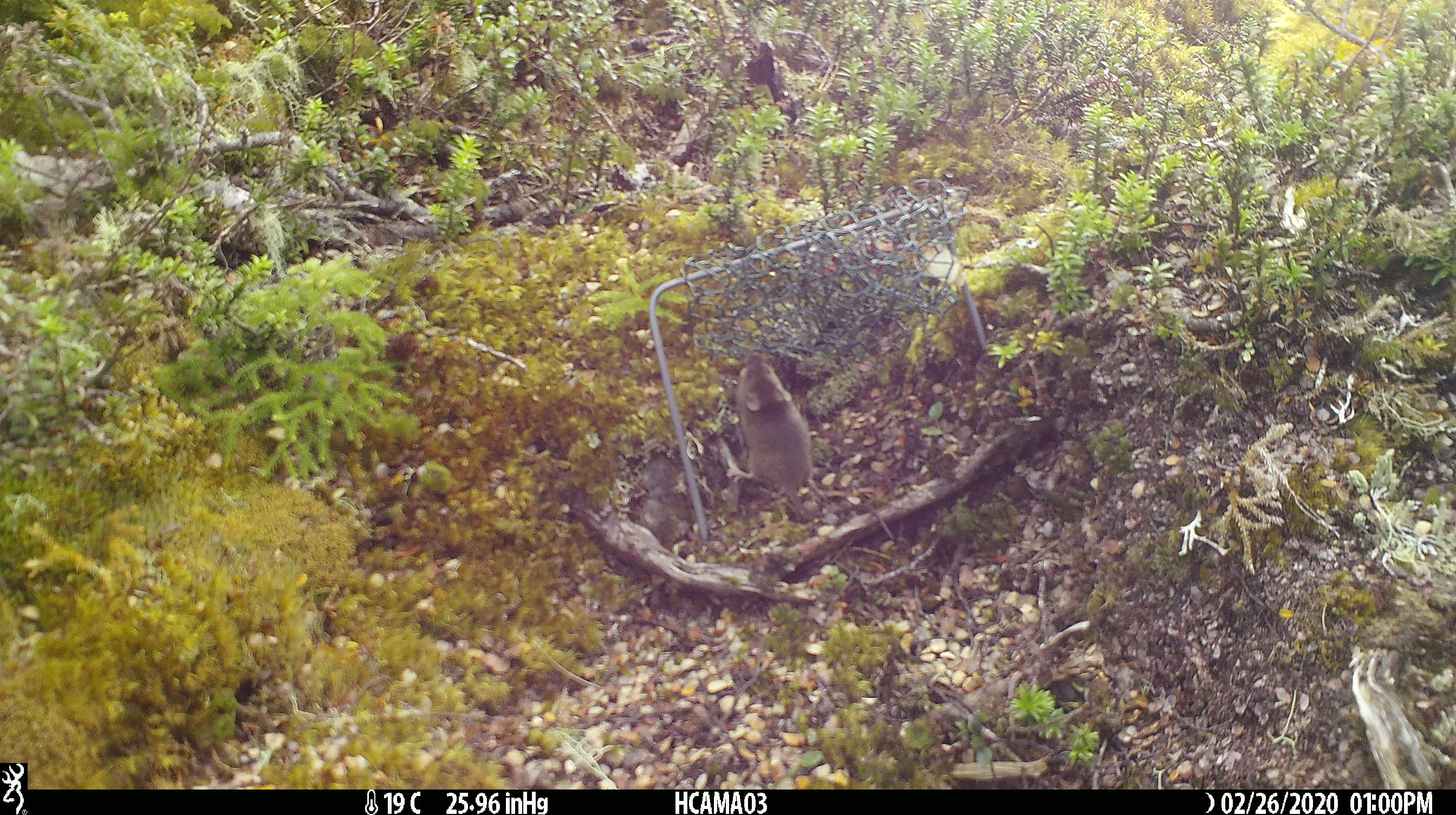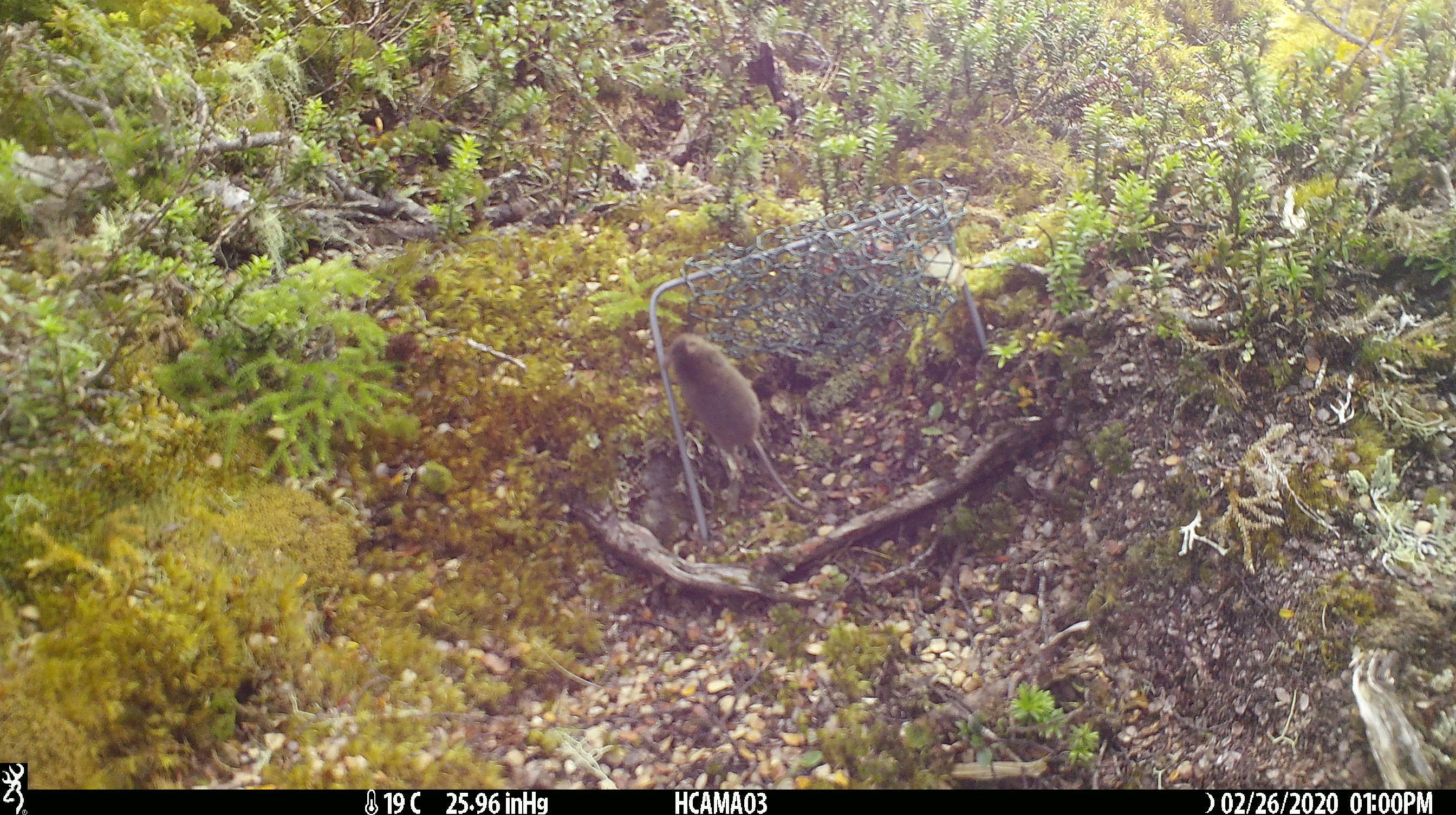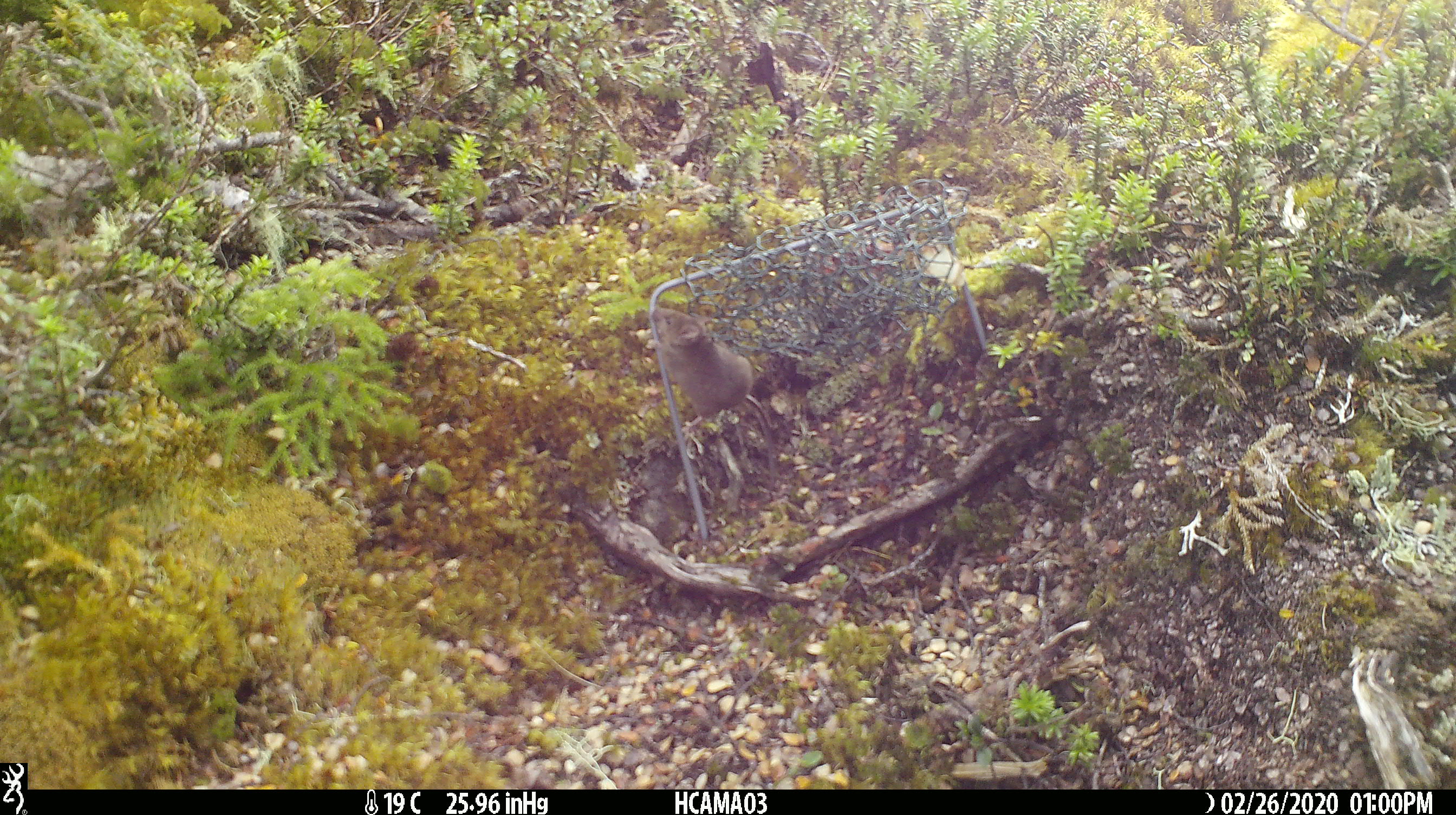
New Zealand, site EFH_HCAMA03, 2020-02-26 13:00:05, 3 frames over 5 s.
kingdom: Animalia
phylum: Chordata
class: Mammalia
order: Rodentia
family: Muridae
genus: Mus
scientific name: Mus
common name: mouse